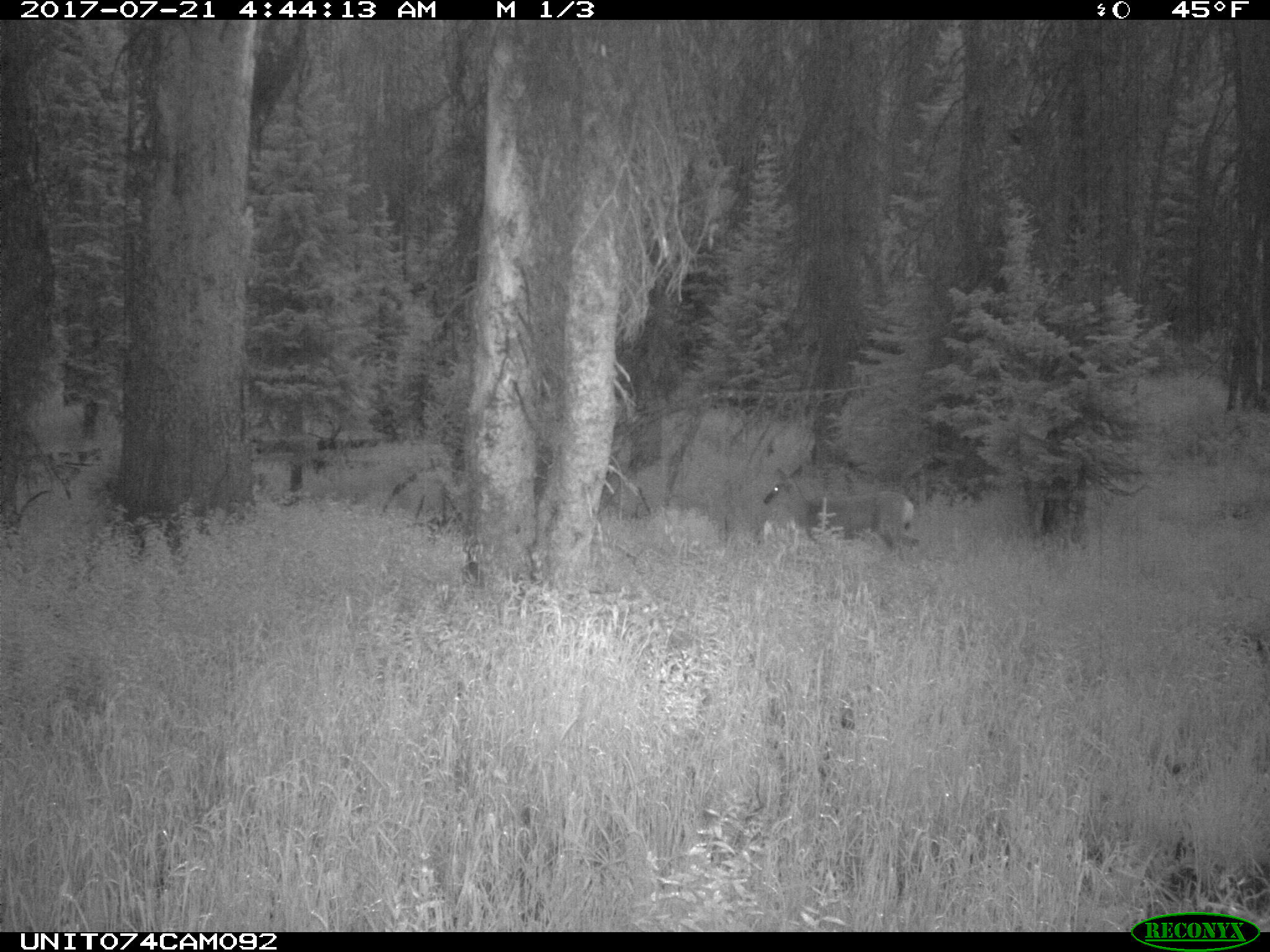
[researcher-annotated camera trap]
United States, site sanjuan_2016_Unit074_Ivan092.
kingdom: Animalia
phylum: Chordata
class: Mammalia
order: Artiodactyla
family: Cervidae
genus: Odocoileus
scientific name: Odocoileus hemionus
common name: mule deer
Odocoileus hemionus (mule deer).